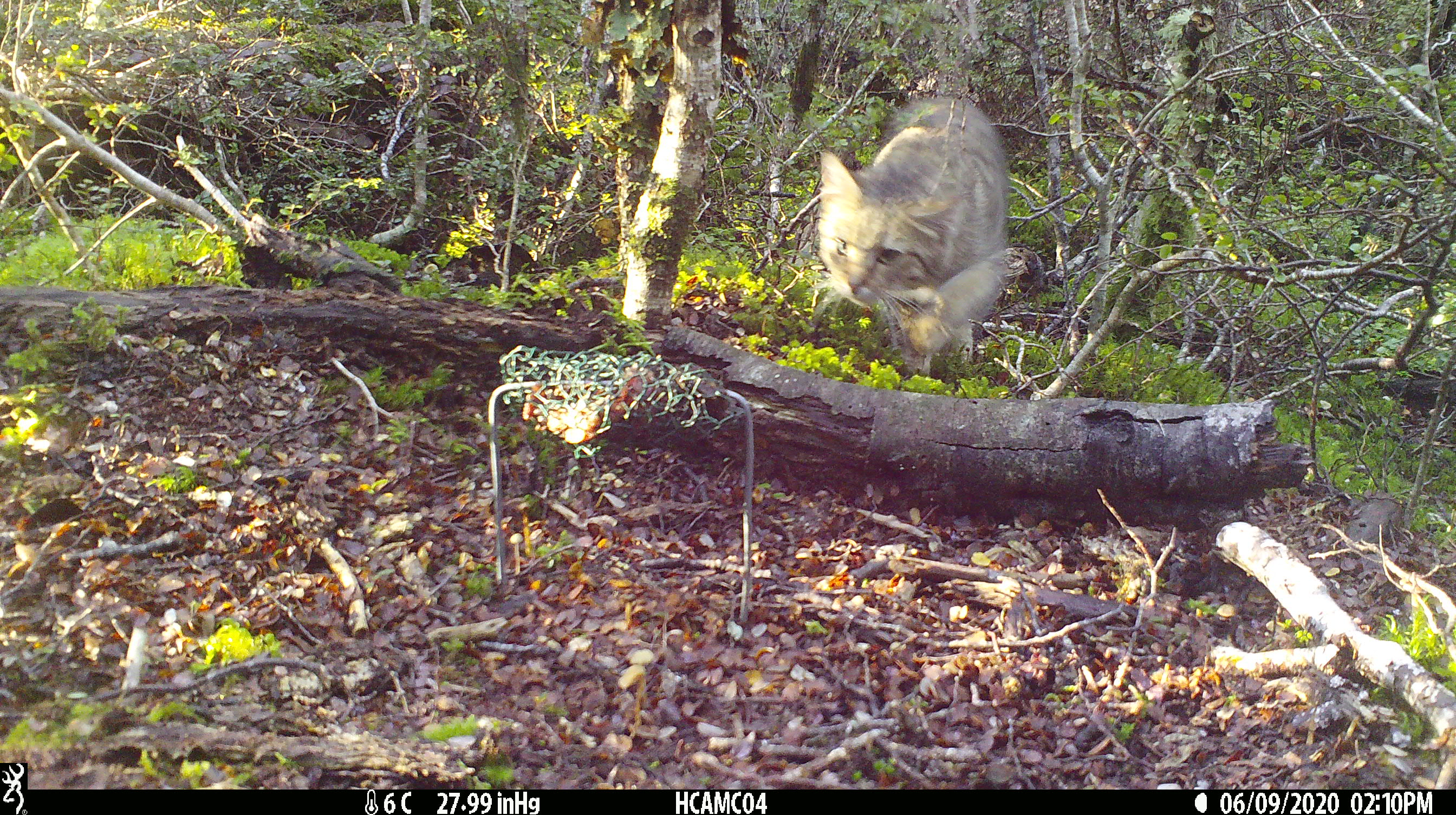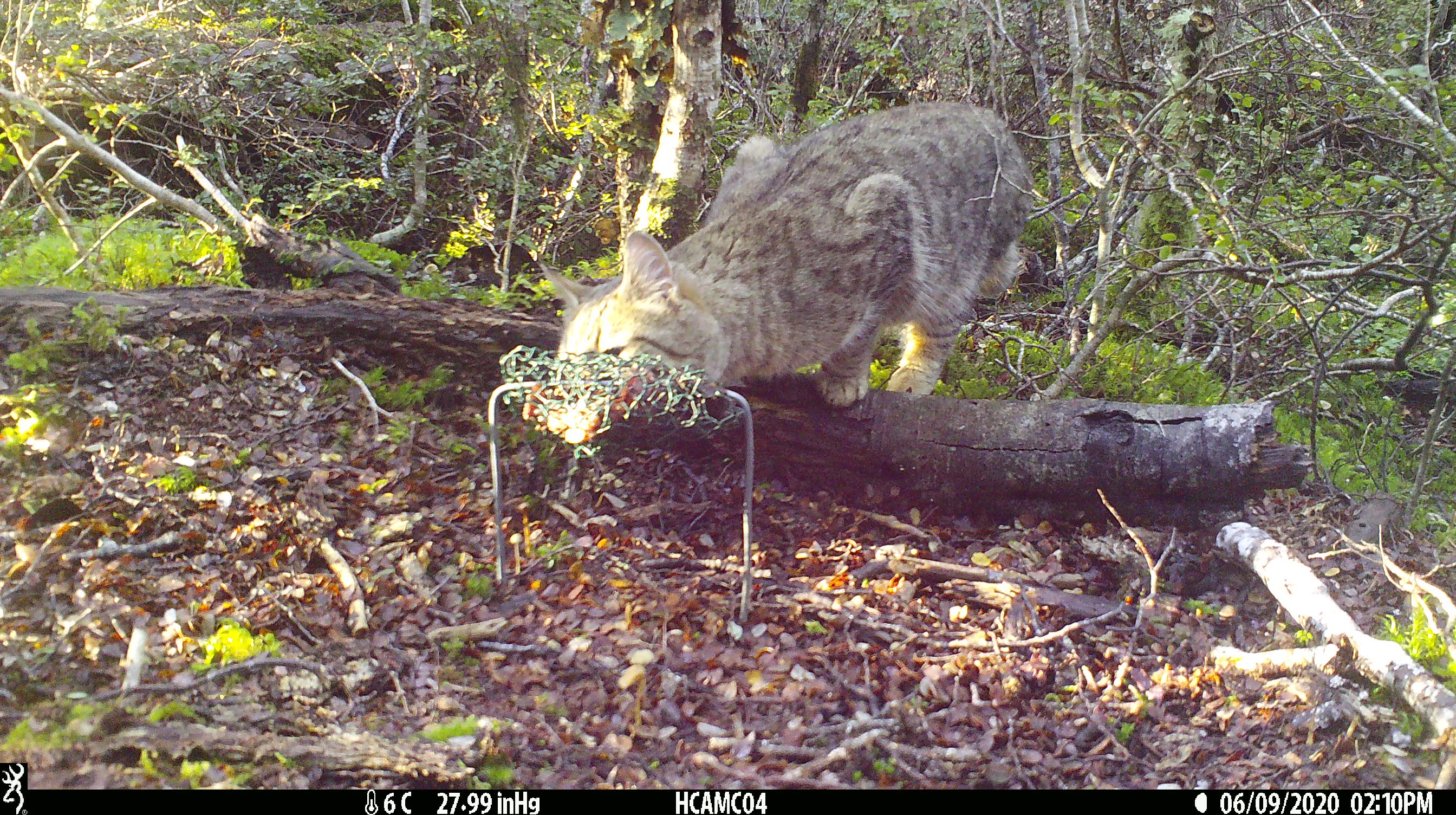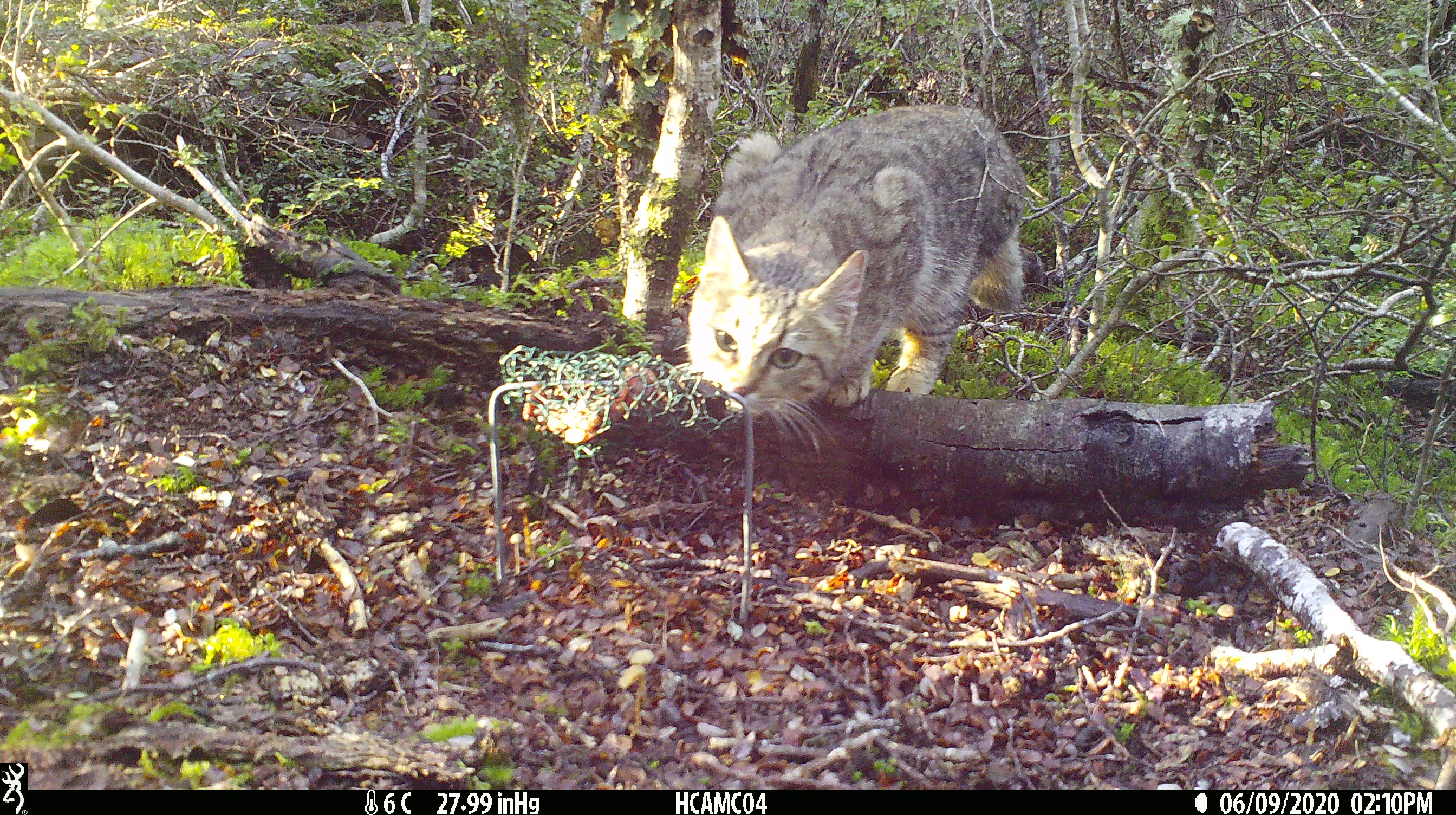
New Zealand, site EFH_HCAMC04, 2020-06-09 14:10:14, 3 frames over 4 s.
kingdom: Animalia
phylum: Chordata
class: Mammalia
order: Carnivora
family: Felidae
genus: Felis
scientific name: Felis catus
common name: domestic cat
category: cat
Cat (domestic cat) (Felis catus).